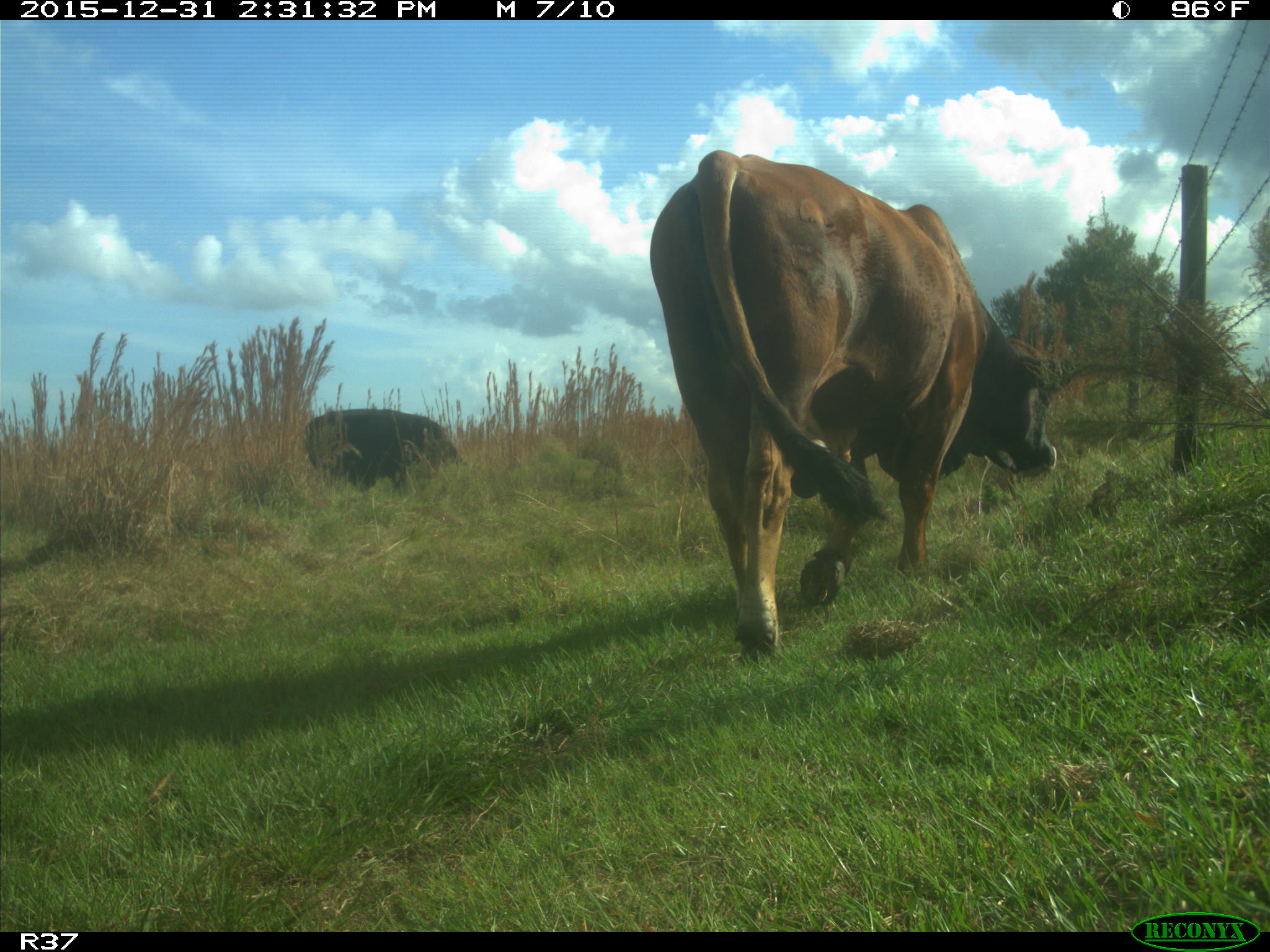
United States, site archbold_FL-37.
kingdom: Animalia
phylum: Chordata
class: Mammalia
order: Artiodactyla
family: Bovidae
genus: Bos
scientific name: Bos taurus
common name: domestic cow